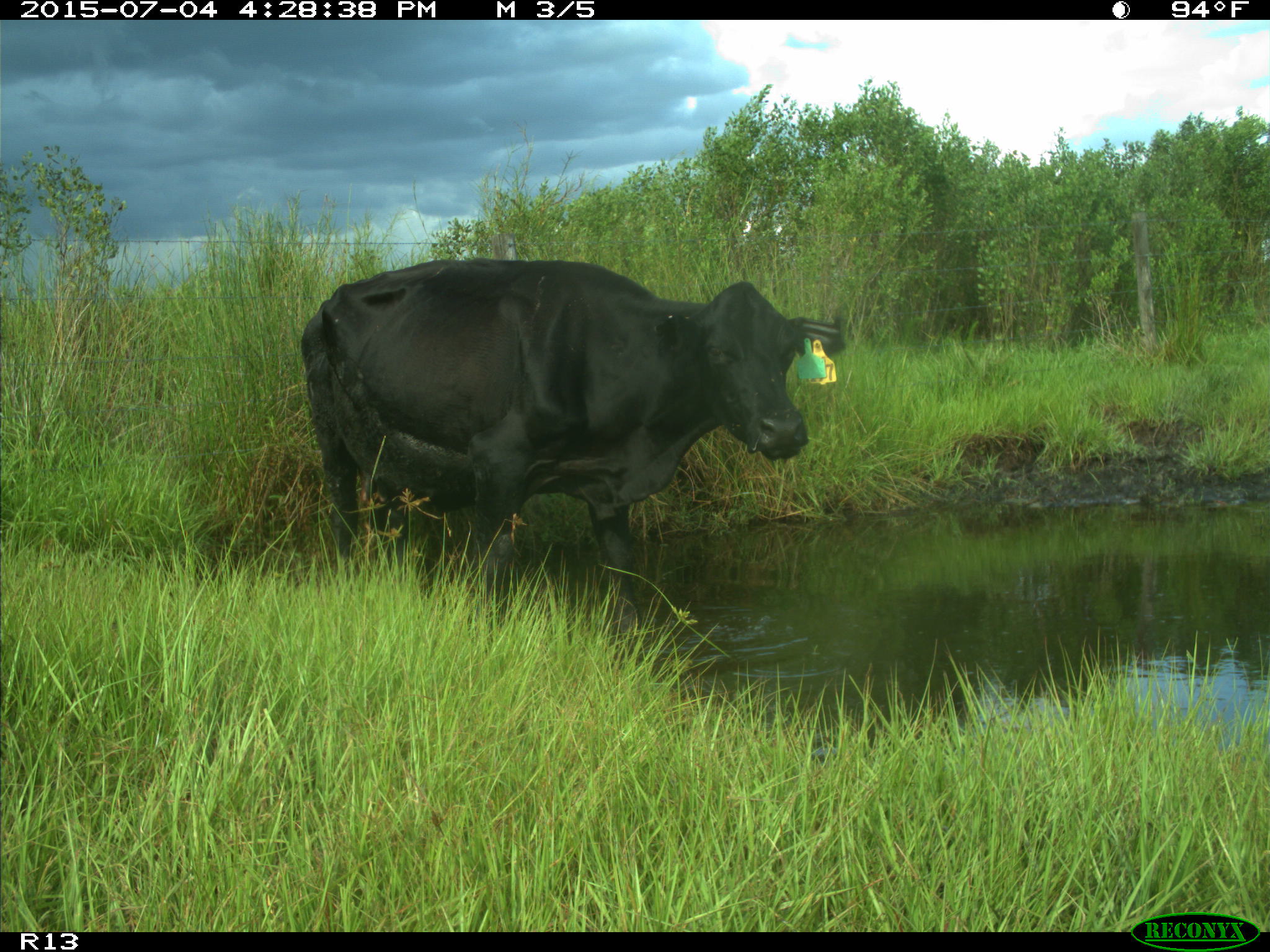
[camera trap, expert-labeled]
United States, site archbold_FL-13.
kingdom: Animalia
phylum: Chordata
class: Mammalia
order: Artiodactyla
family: Bovidae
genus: Bos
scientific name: Bos taurus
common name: domestic cow